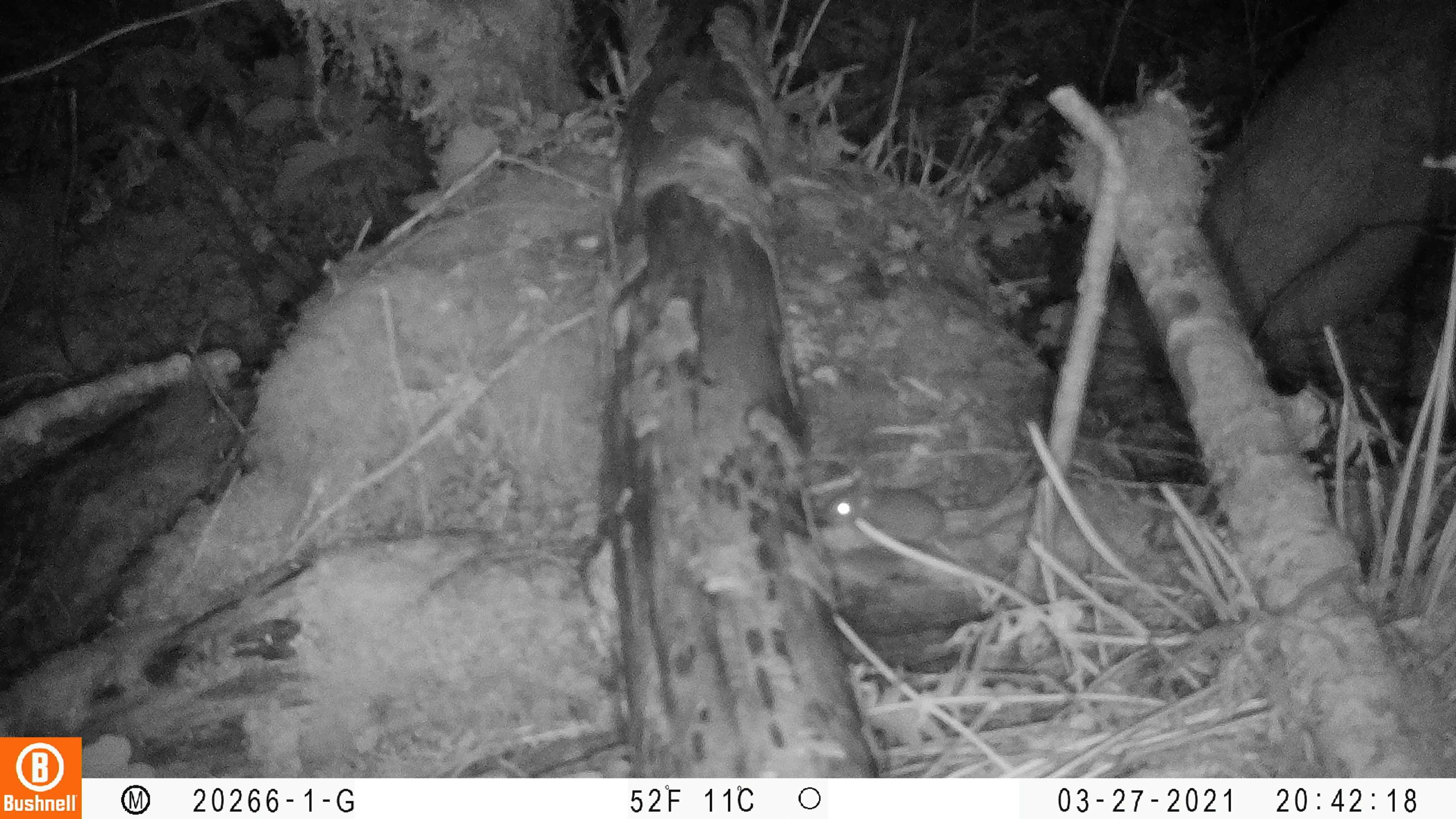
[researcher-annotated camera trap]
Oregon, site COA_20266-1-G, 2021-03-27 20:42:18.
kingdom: Animalia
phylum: Chordata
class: Mammalia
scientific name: Mammalia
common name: small mammal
Small mammal (Mammalia).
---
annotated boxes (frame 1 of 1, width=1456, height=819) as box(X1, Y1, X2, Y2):
small mammal: box(799, 433, 1019, 609)